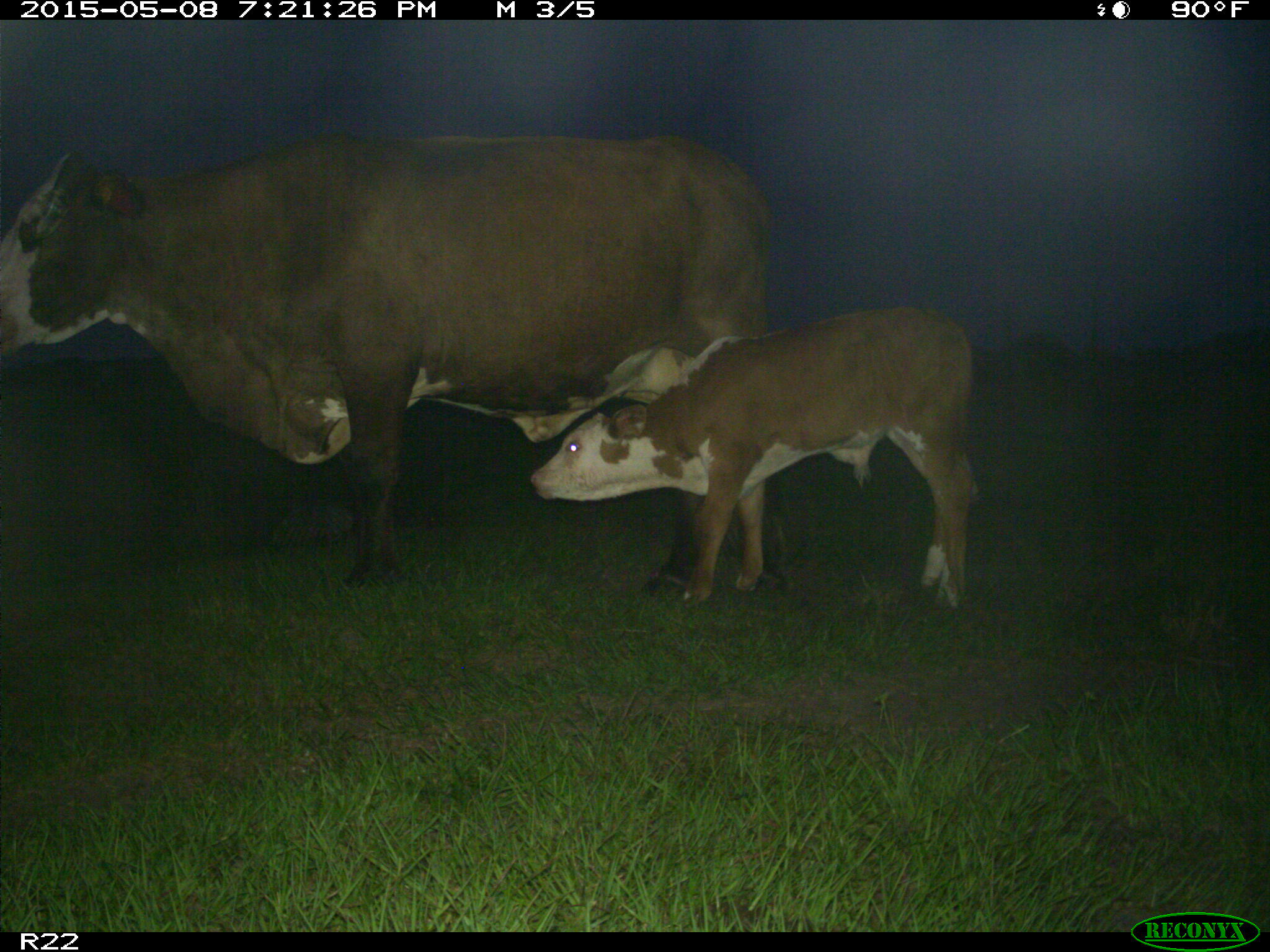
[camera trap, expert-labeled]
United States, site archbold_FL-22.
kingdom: Animalia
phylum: Chordata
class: Mammalia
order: Artiodactyla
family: Bovidae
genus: Bos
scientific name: Bos taurus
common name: domestic cow